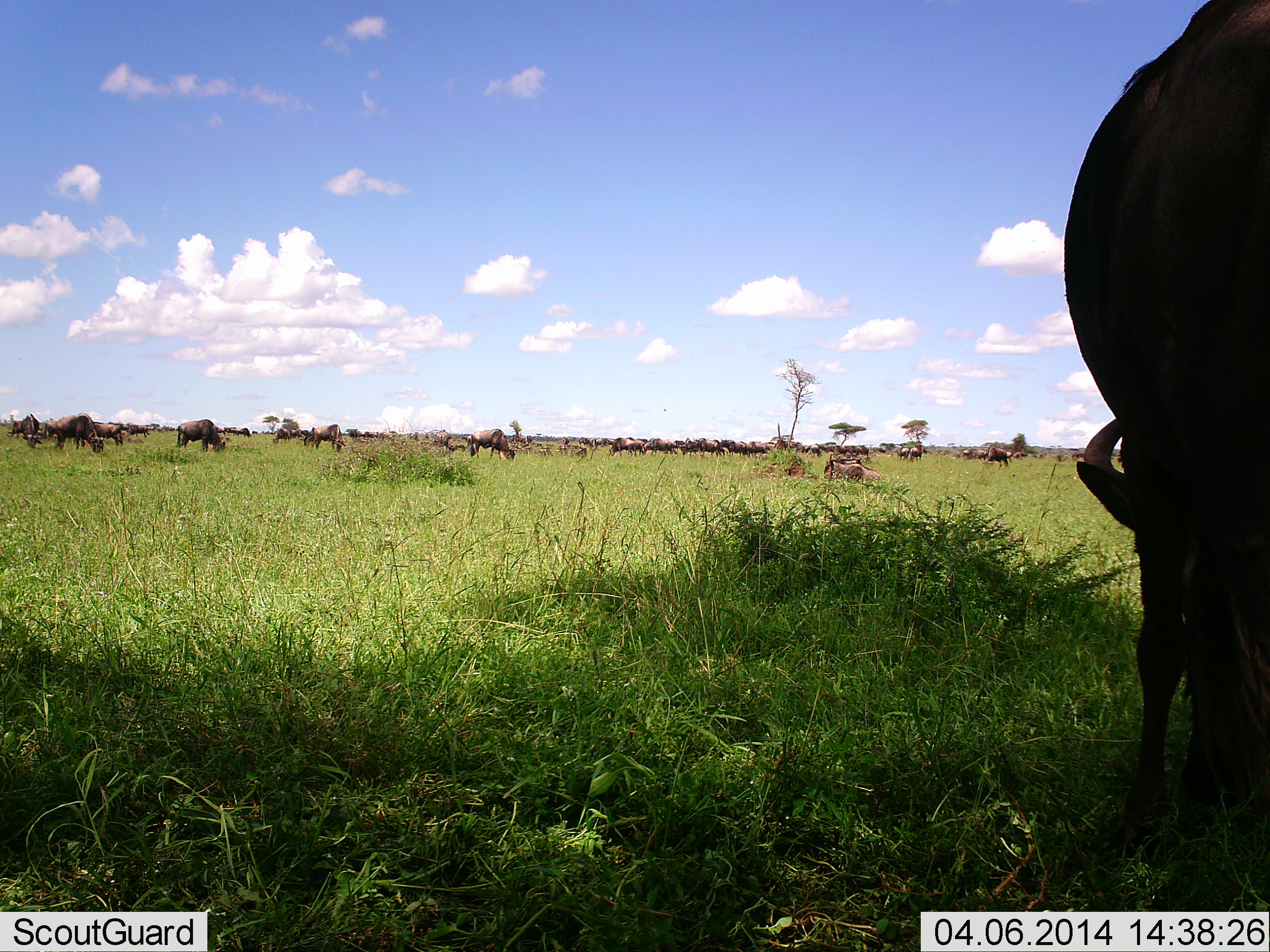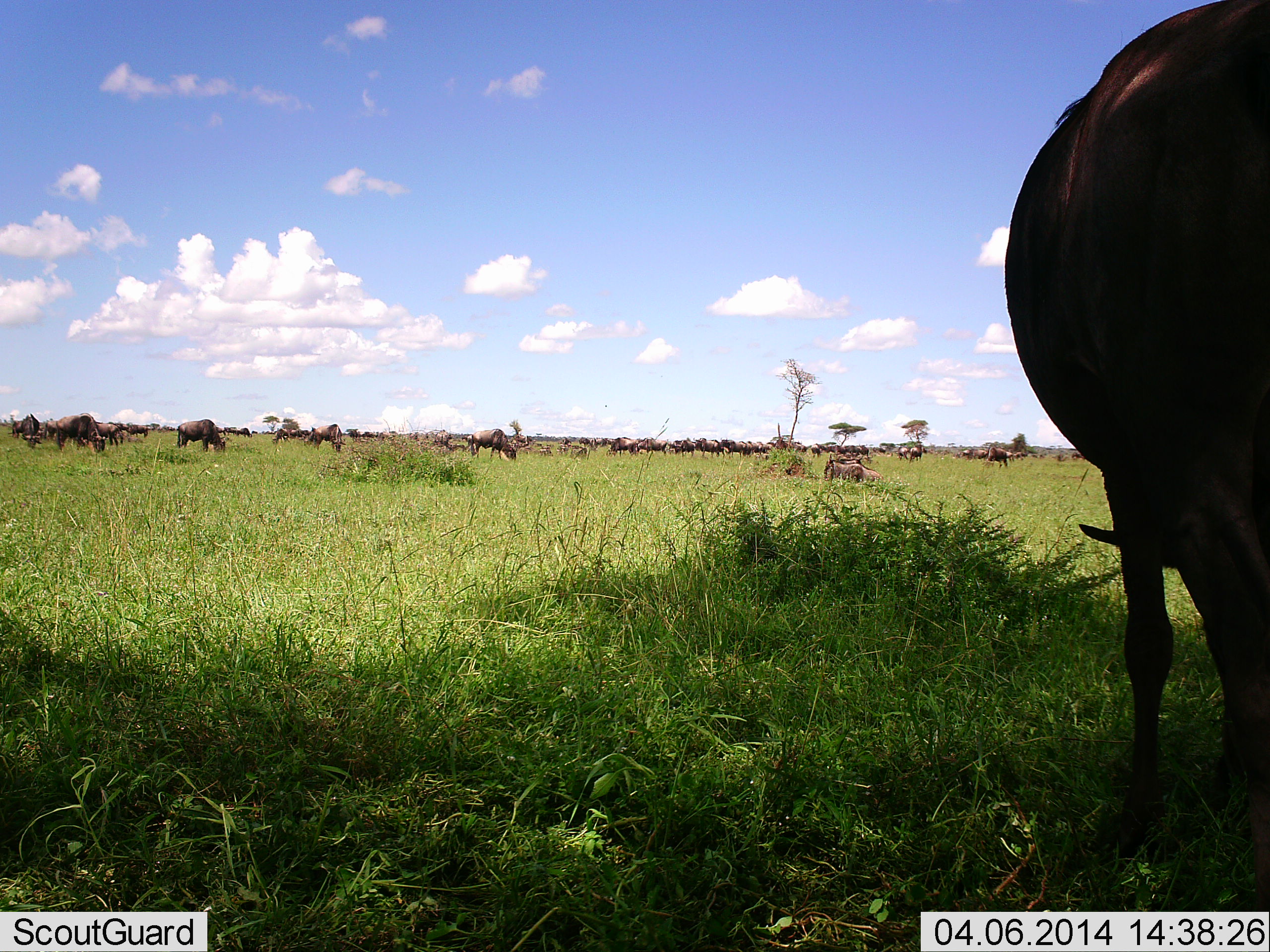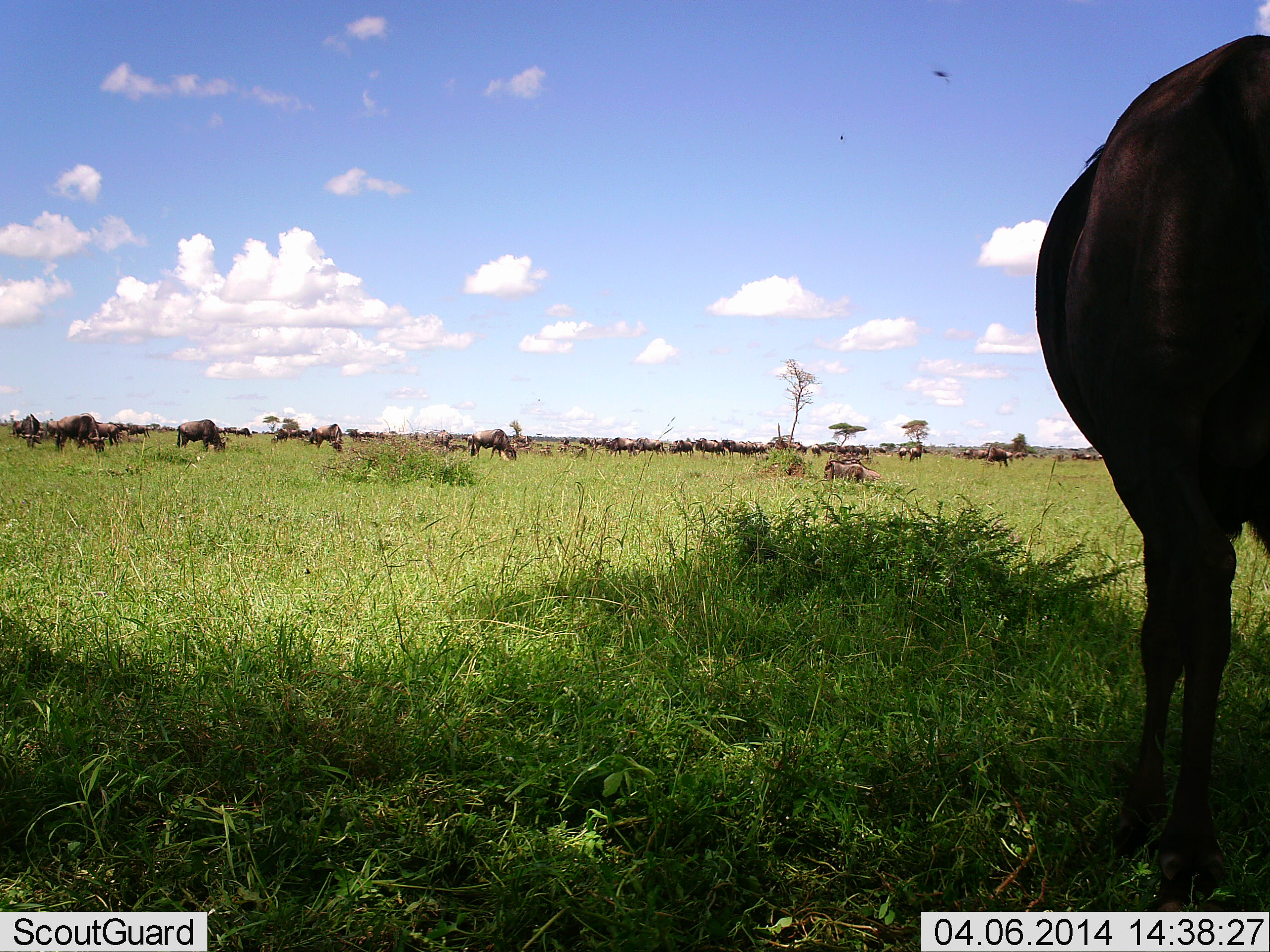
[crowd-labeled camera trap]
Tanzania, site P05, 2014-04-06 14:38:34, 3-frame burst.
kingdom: Animalia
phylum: Chordata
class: Mammalia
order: Artiodactyla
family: Bovidae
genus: Connochaetes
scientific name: Connochaetes taurinus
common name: blue wildebeest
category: wildebeest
Wildebeest (blue wildebeest) (Connochaetes taurinus), count 11-50. Behavior (volunteer vote fractions): standing 64%, resting 64%, moving 36%, interacting 0%. Young present (vote fraction): 0%. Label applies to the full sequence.